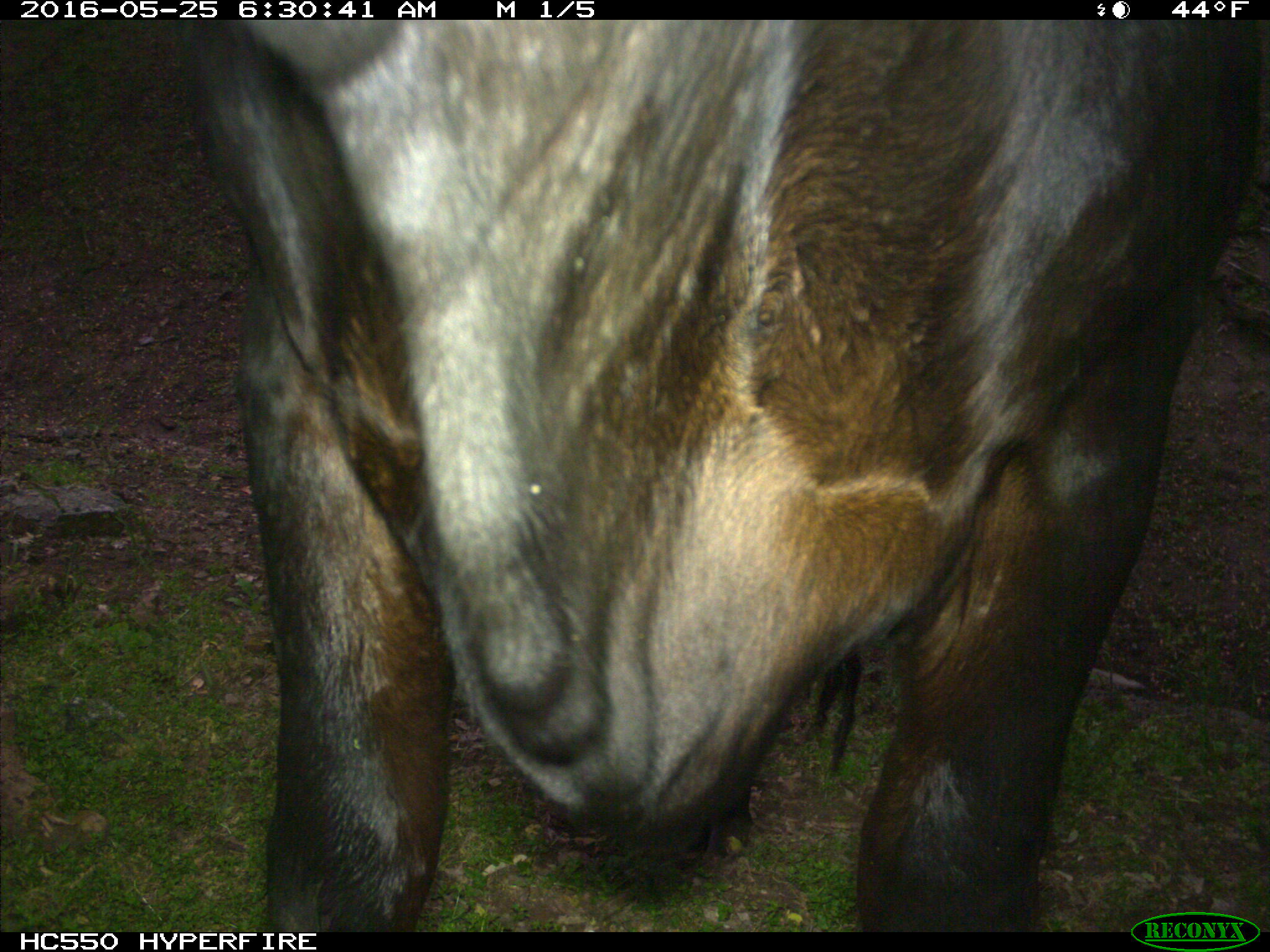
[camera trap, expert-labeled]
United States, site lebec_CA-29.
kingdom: Animalia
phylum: Chordata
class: Mammalia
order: Artiodactyla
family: Bovidae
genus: Bos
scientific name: Bos taurus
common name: domestic cow